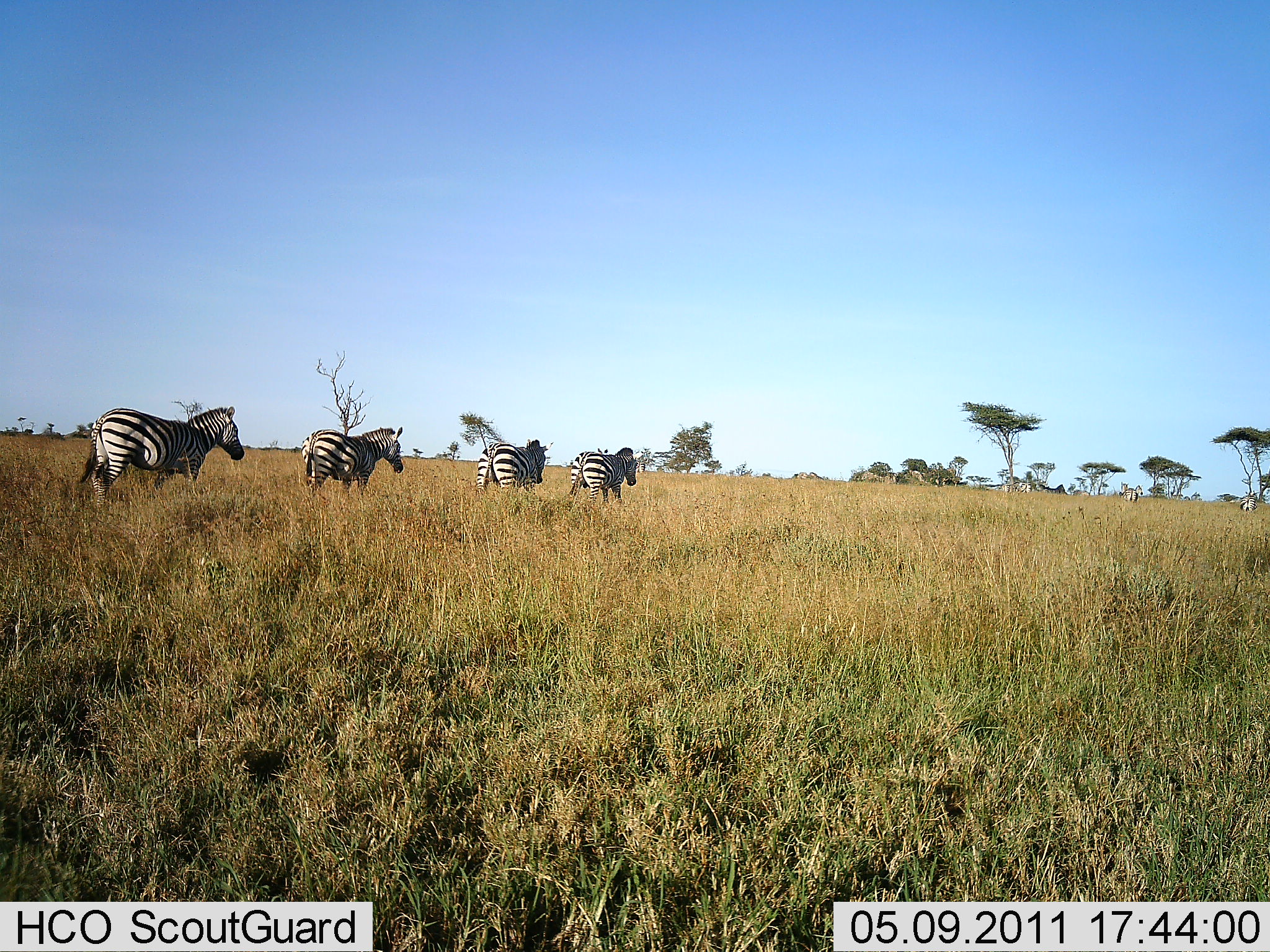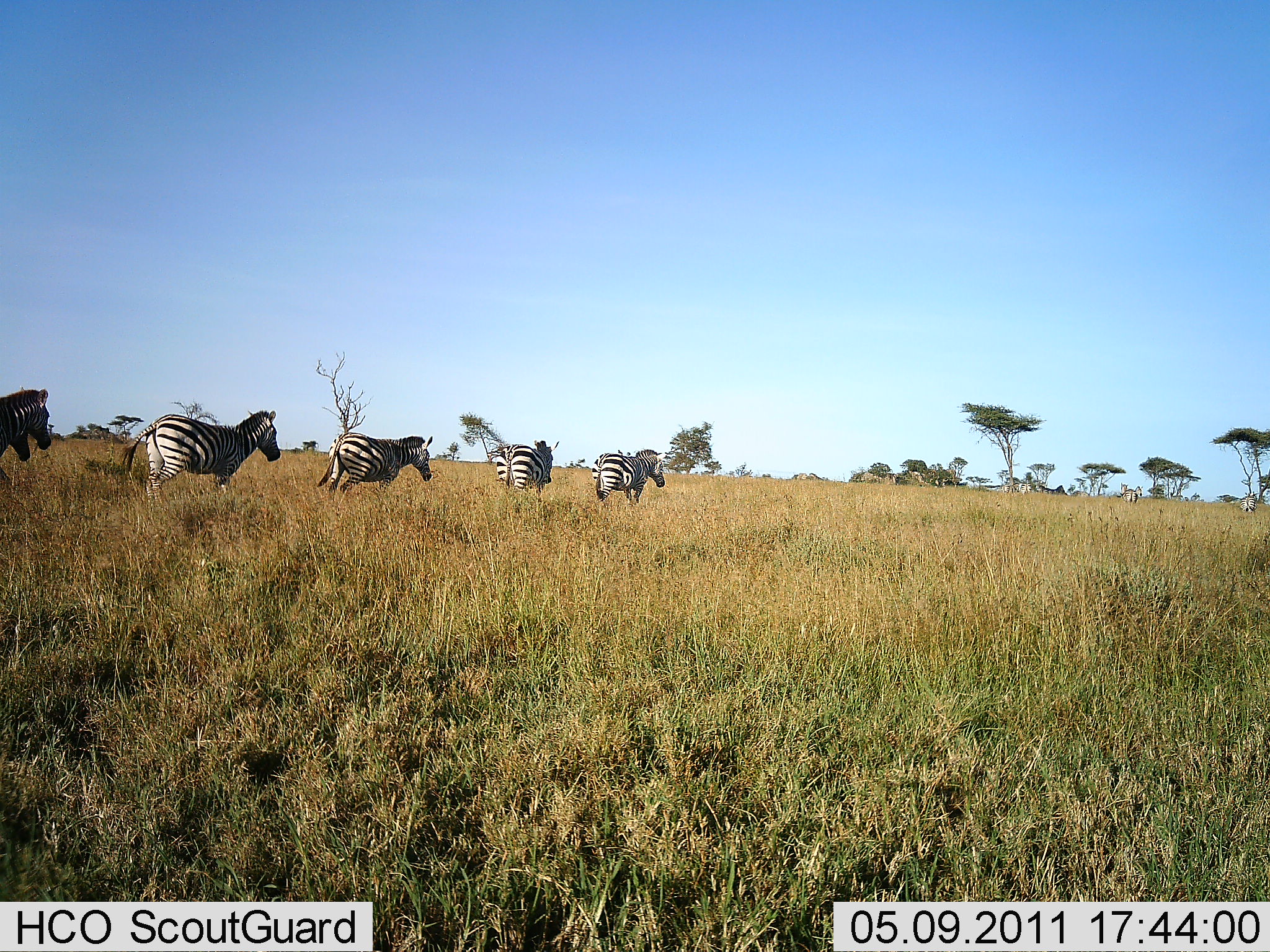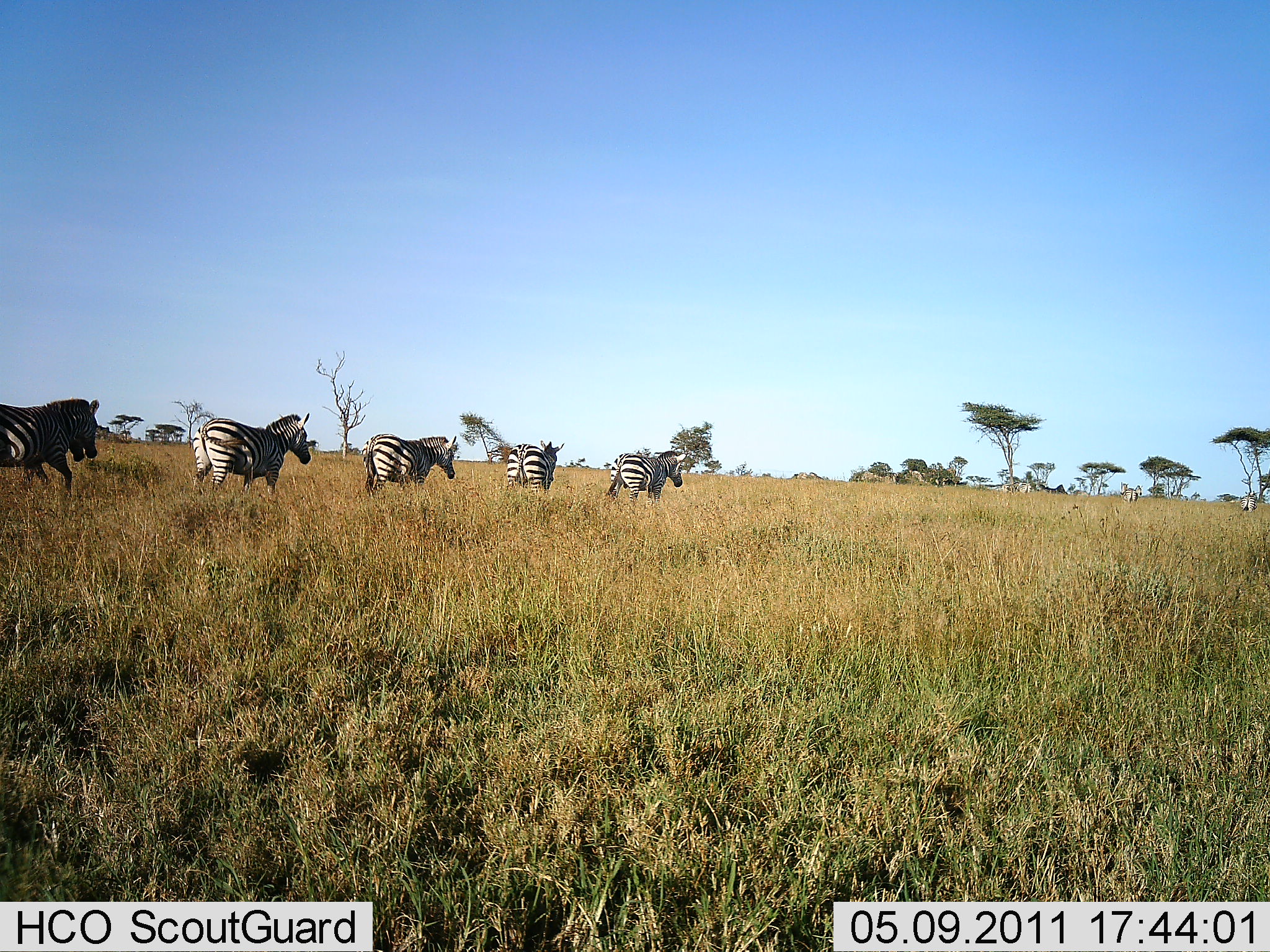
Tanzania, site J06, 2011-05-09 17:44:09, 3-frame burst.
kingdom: Animalia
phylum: Chordata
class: Mammalia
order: Perissodactyla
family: Equidae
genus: Equus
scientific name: Equus quagga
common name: plains zebra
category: zebra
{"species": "zebra (plains zebra) (Equus quagga)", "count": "5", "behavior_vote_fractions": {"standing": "8%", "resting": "0%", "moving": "100%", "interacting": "0%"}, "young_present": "8%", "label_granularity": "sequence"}